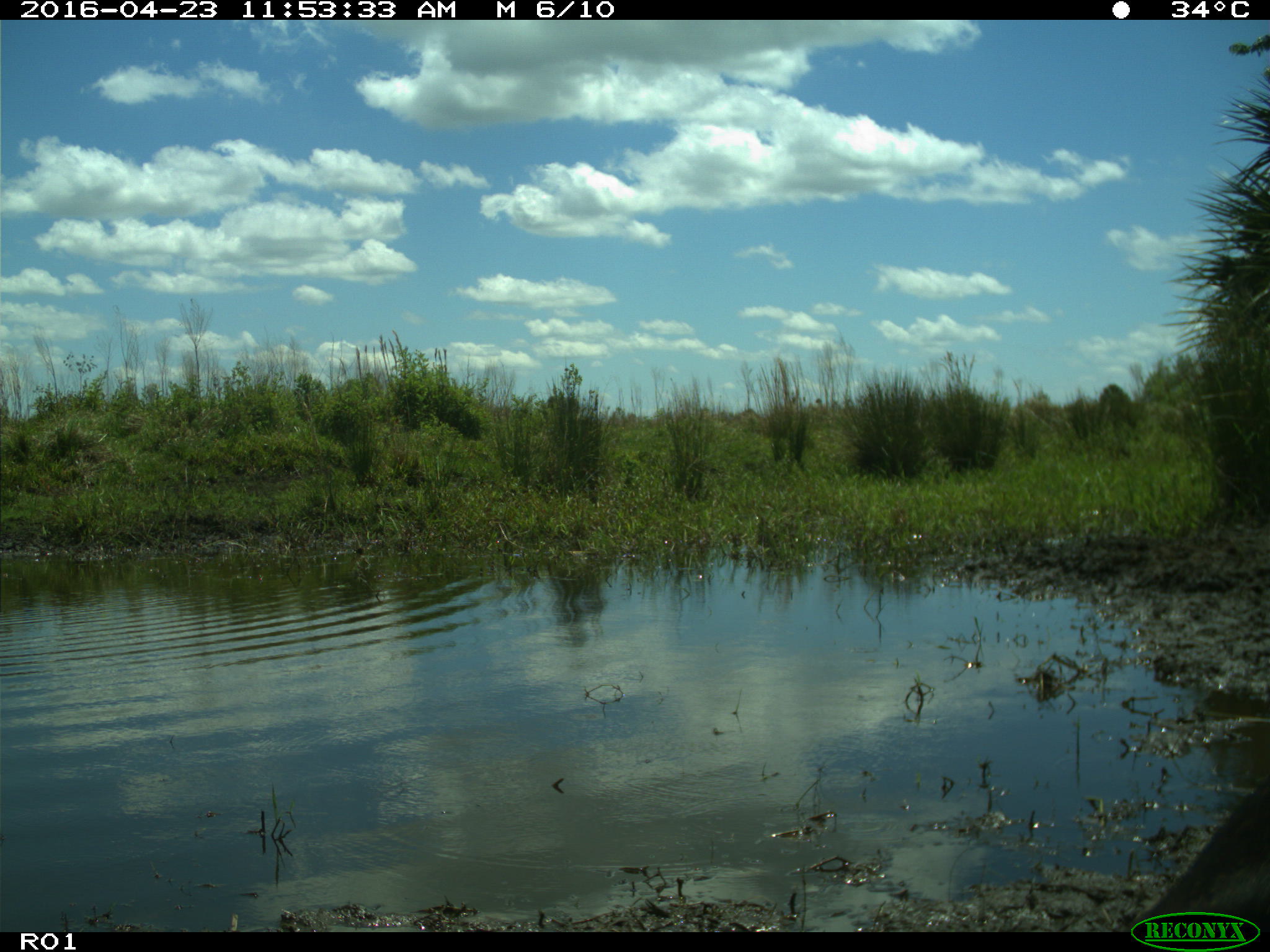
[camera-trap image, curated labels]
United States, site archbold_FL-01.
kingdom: Animalia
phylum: Chordata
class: Mammalia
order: Artiodactyla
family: Bovidae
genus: Bos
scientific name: Bos taurus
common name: domestic cow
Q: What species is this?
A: Bos taurus (domestic cow).